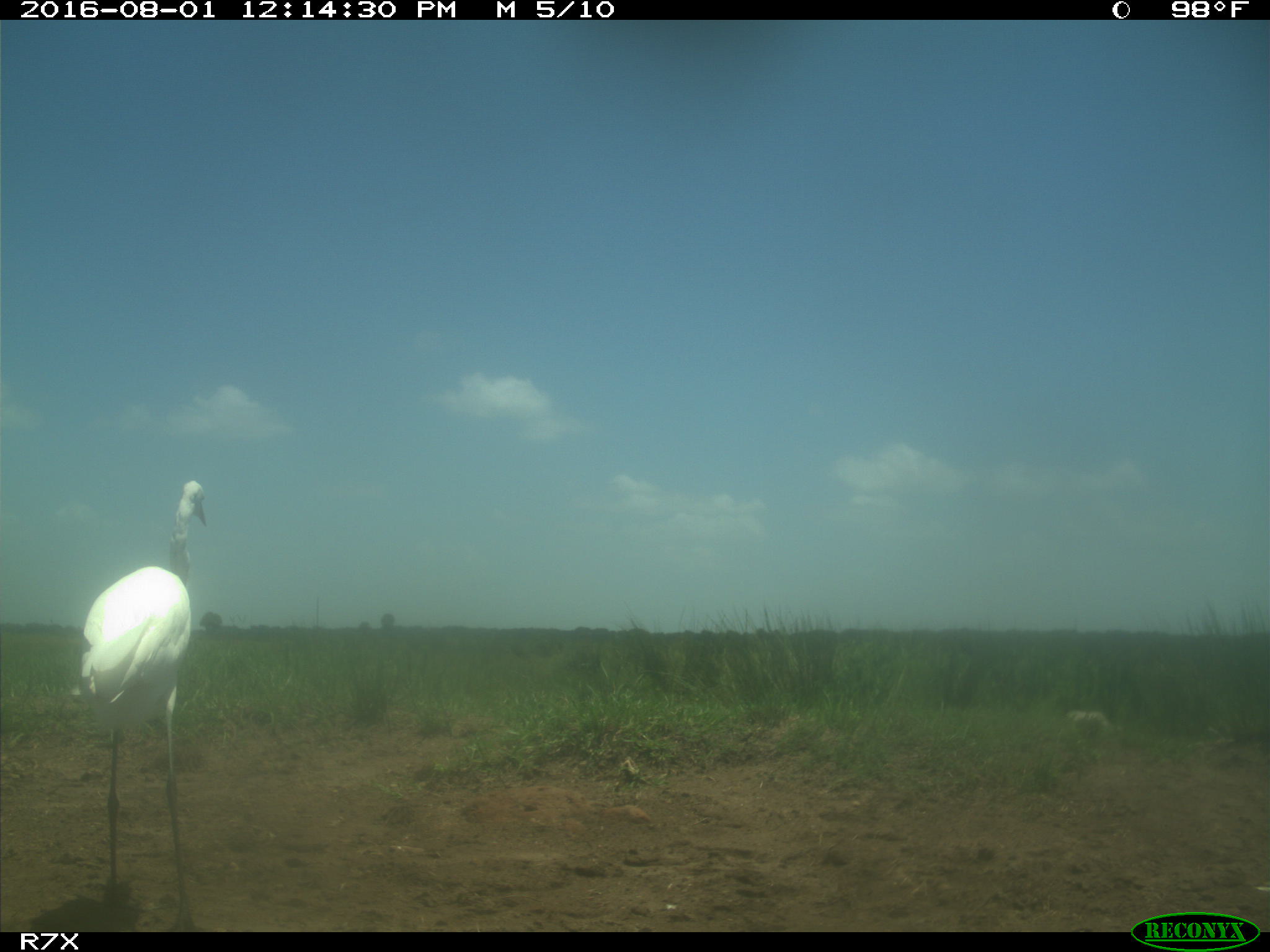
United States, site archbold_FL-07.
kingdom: Animalia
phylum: Chordata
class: Aves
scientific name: Aves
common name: birds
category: unidentified bird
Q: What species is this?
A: Unidentified bird (birds) (Aves).